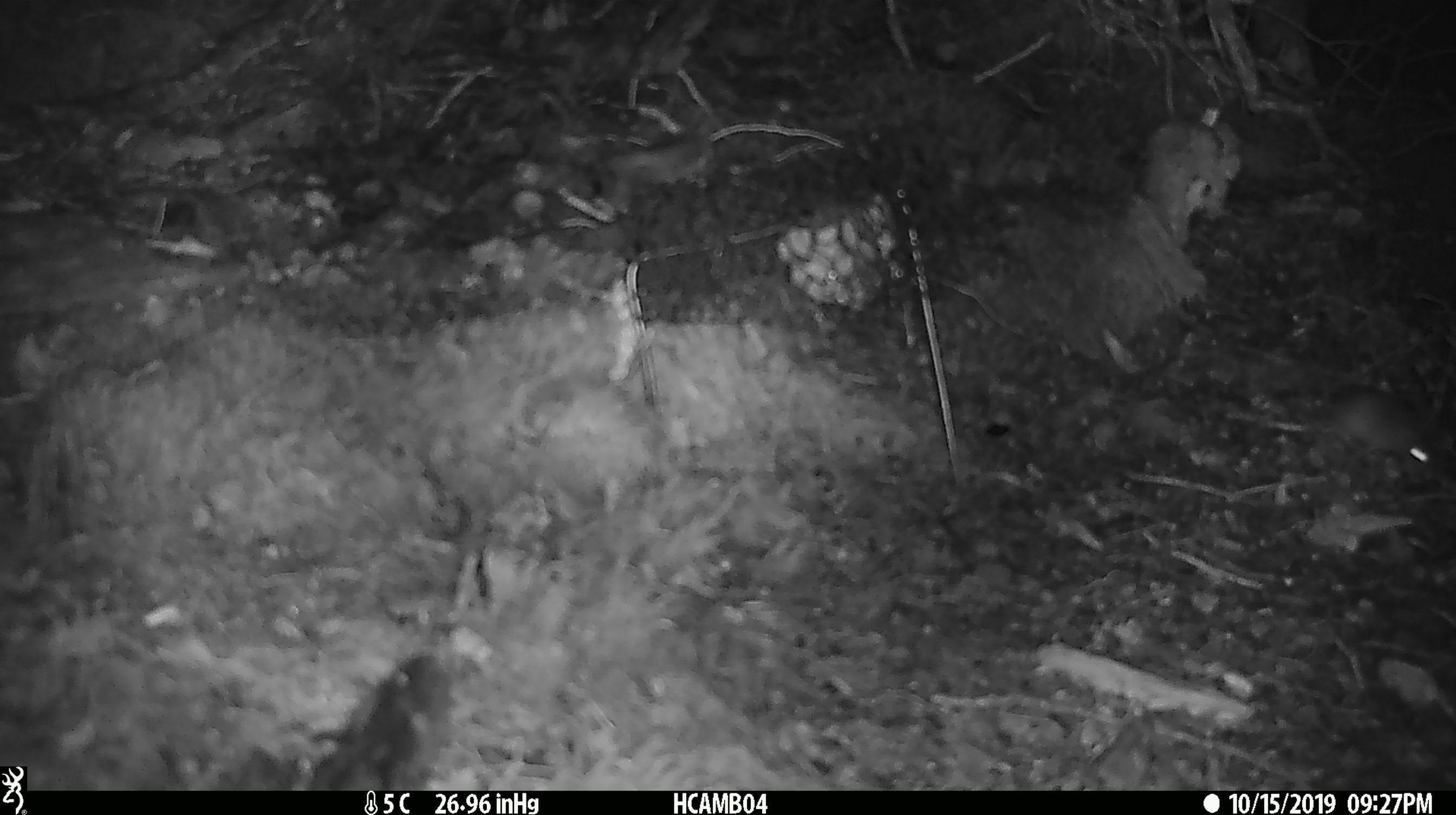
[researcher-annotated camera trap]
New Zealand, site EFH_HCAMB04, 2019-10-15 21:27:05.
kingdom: Animalia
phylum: Chordata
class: Mammalia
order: Rodentia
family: Muridae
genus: Mus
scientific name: Mus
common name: mouse